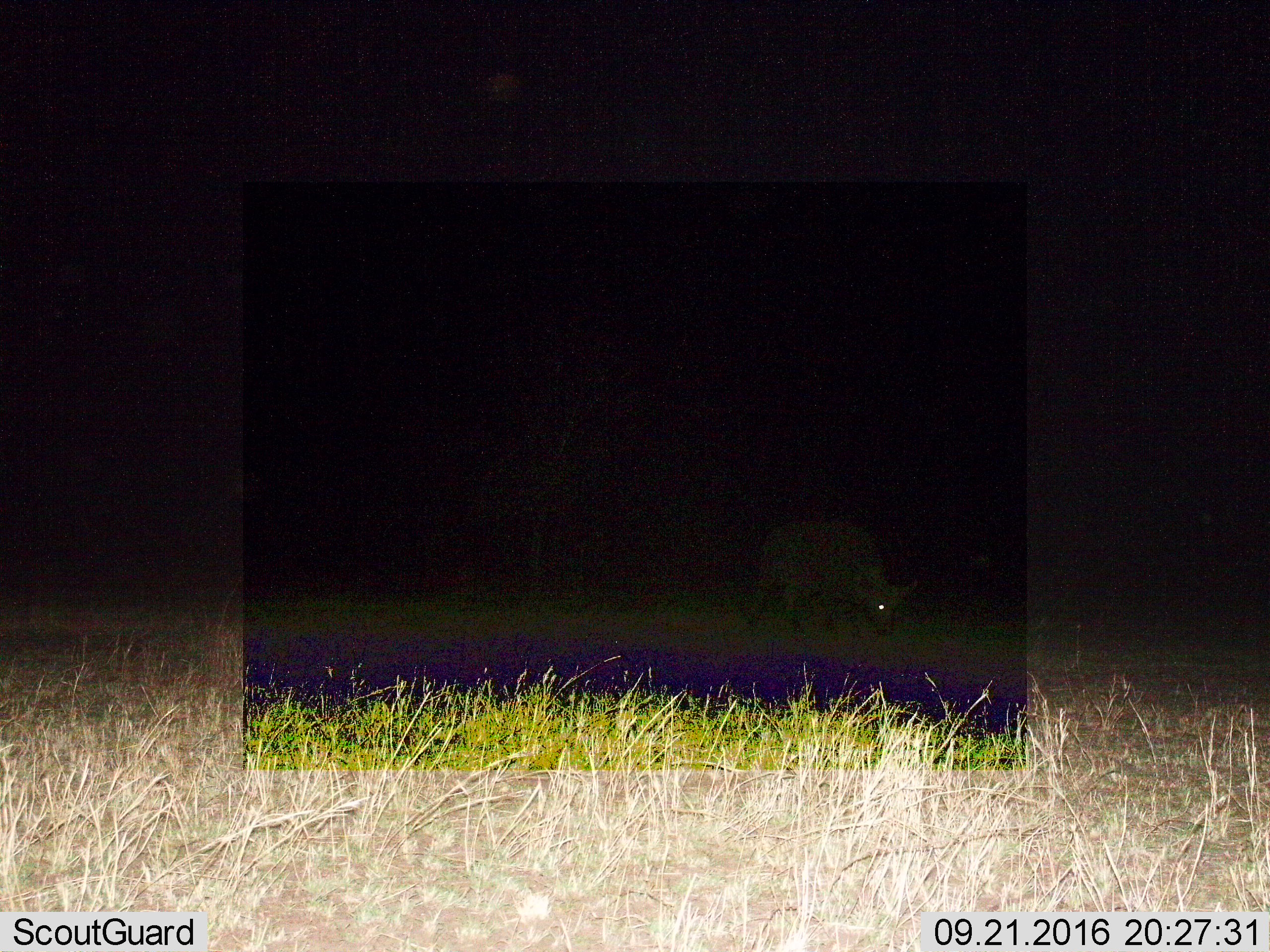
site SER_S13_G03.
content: unidentified animal